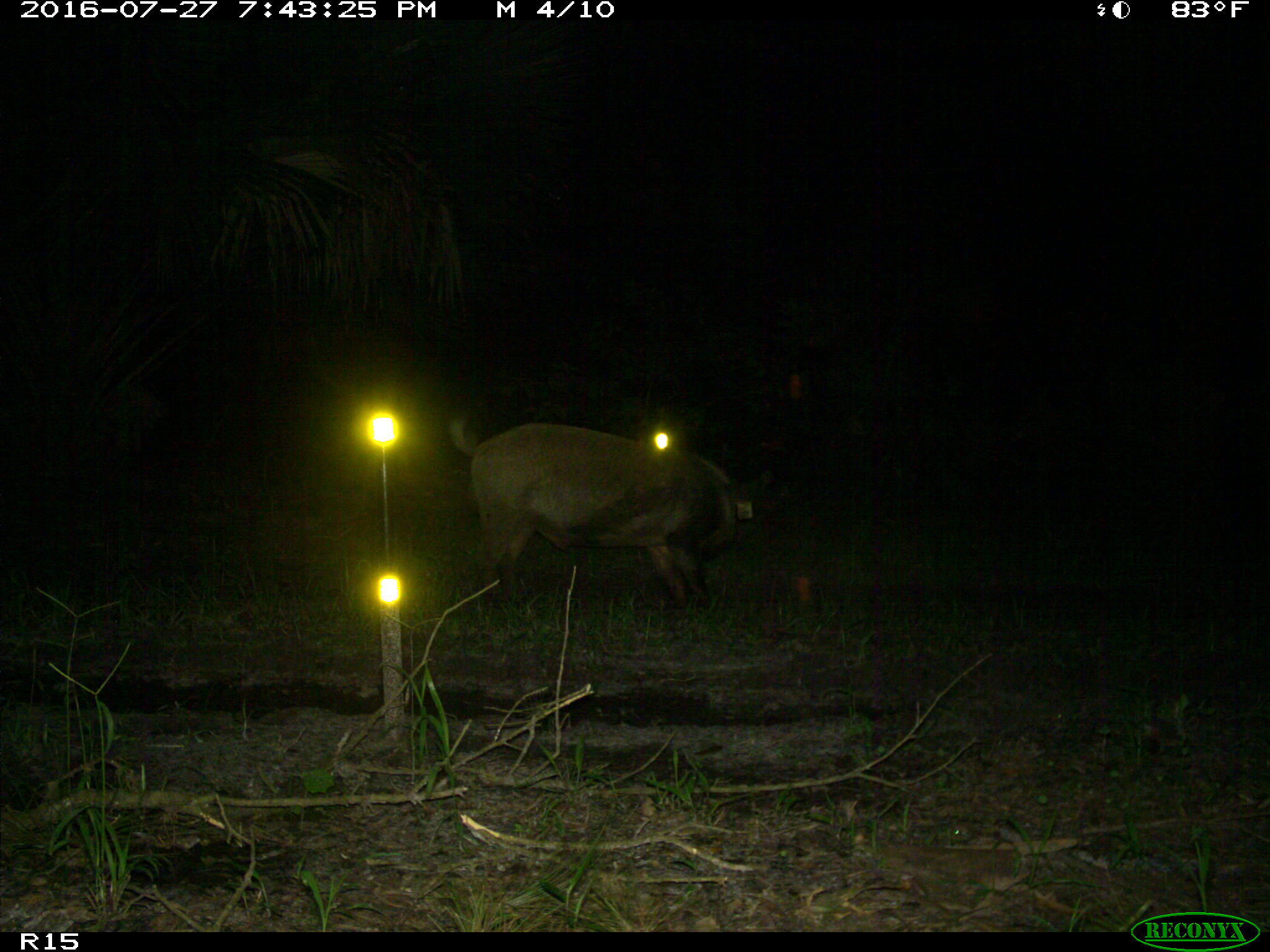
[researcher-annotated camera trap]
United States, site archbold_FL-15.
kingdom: Animalia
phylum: Chordata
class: Mammalia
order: Artiodactyla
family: Suidae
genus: Sus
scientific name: Sus scrofa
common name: wild boar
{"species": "Sus scrofa (wild boar)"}